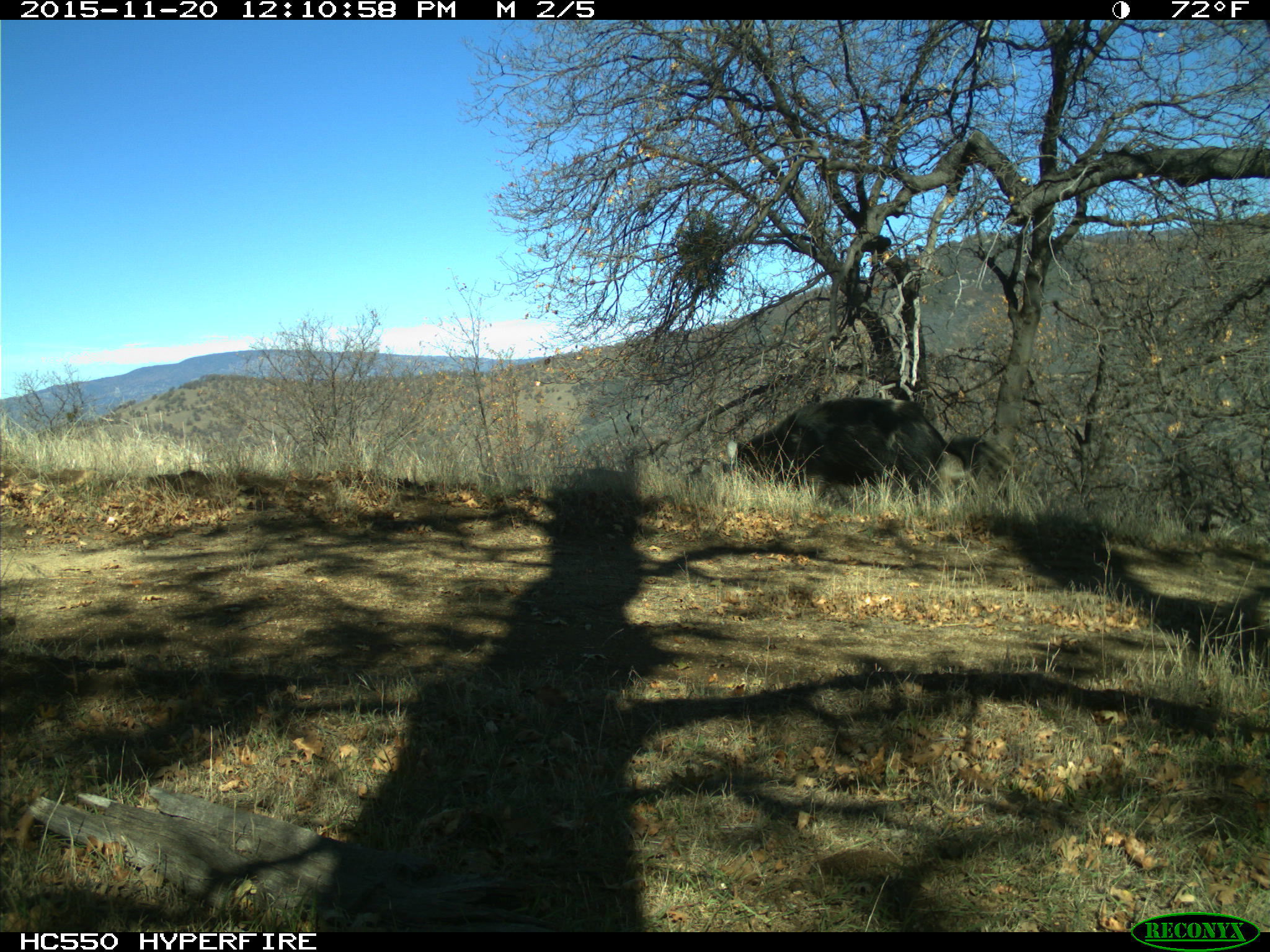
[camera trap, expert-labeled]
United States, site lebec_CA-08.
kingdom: Animalia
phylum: Chordata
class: Mammalia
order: Artiodactyla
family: Suidae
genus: Sus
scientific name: Sus scrofa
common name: wild boar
Sus scrofa (wild boar).